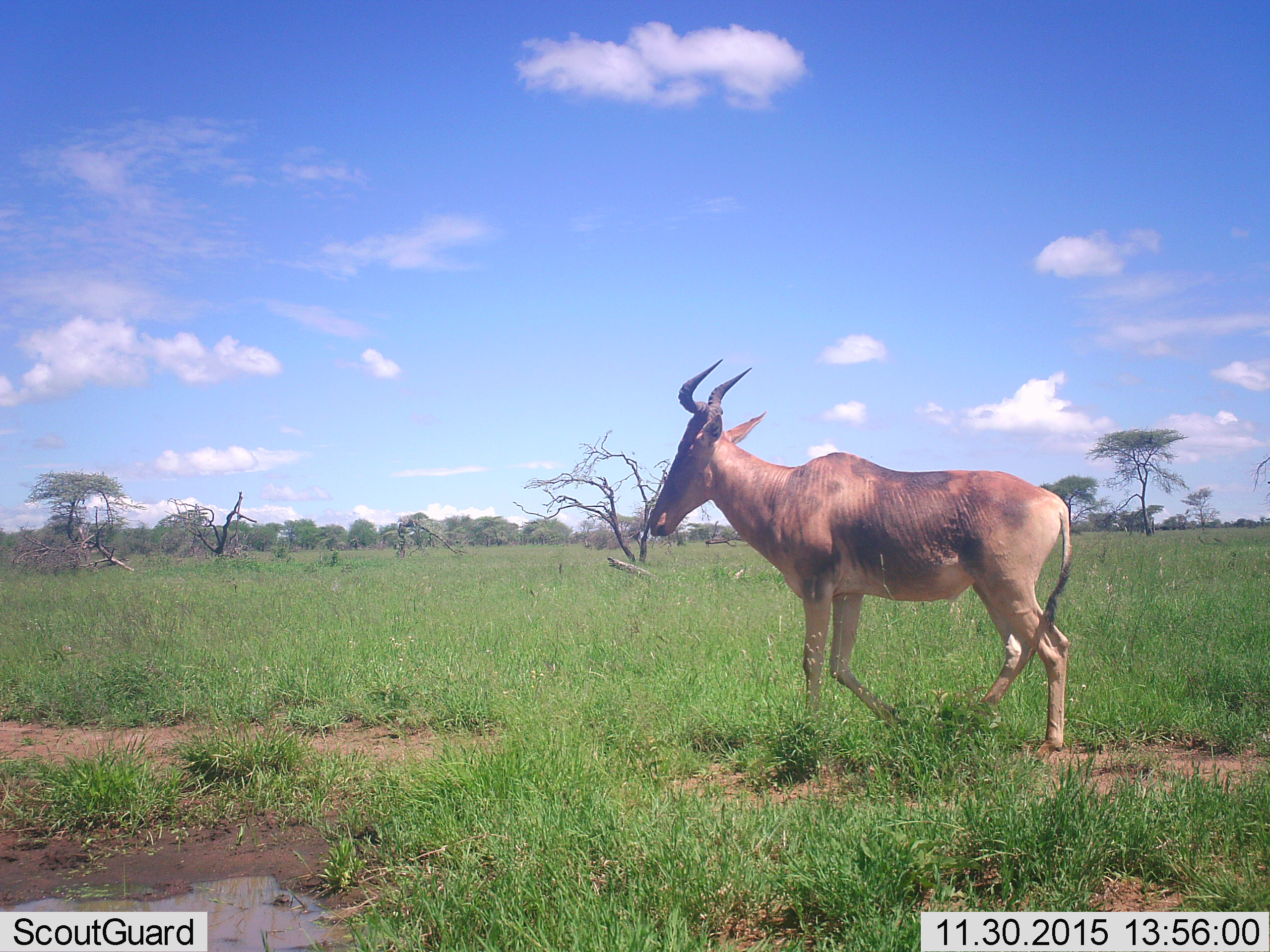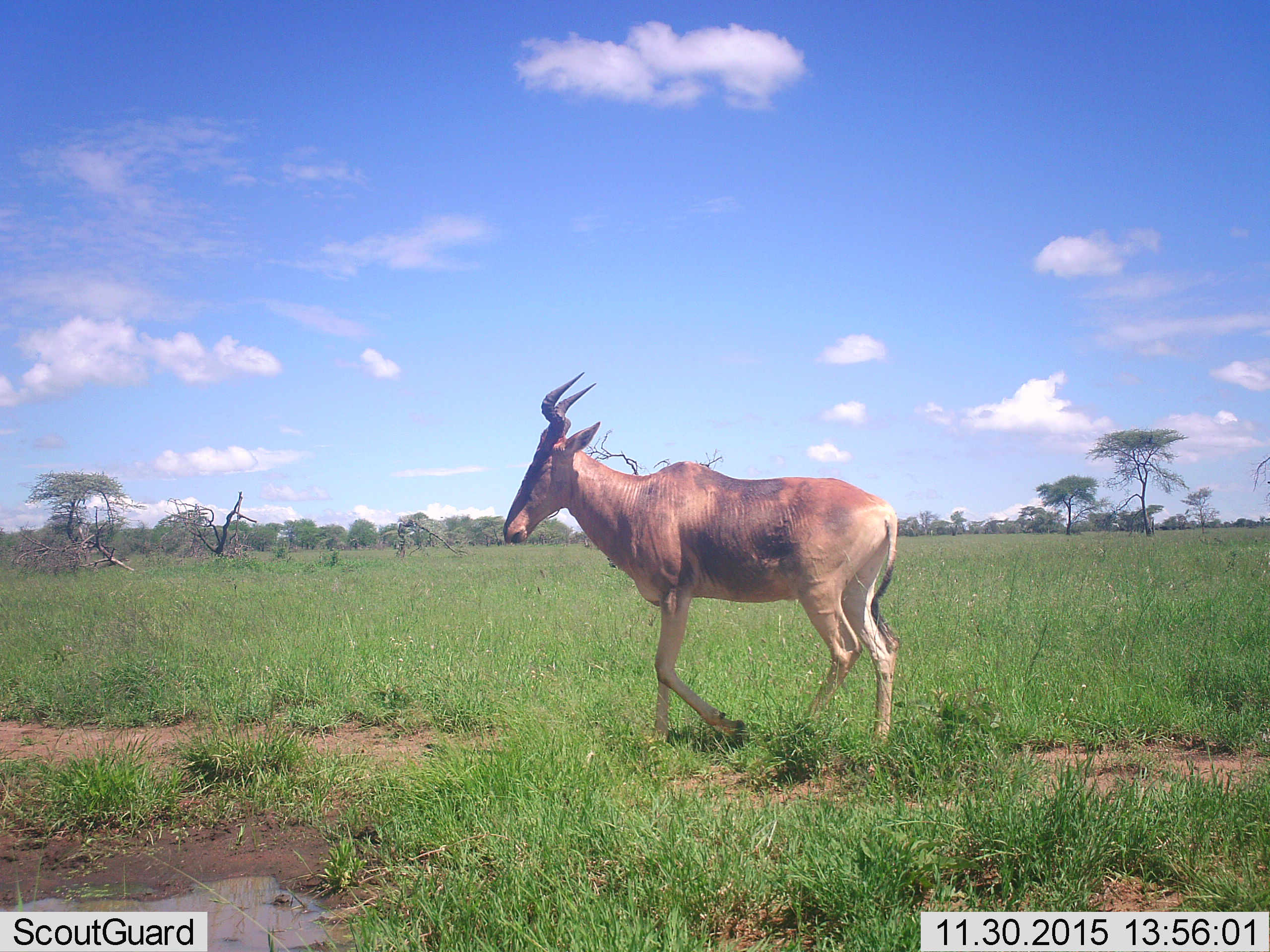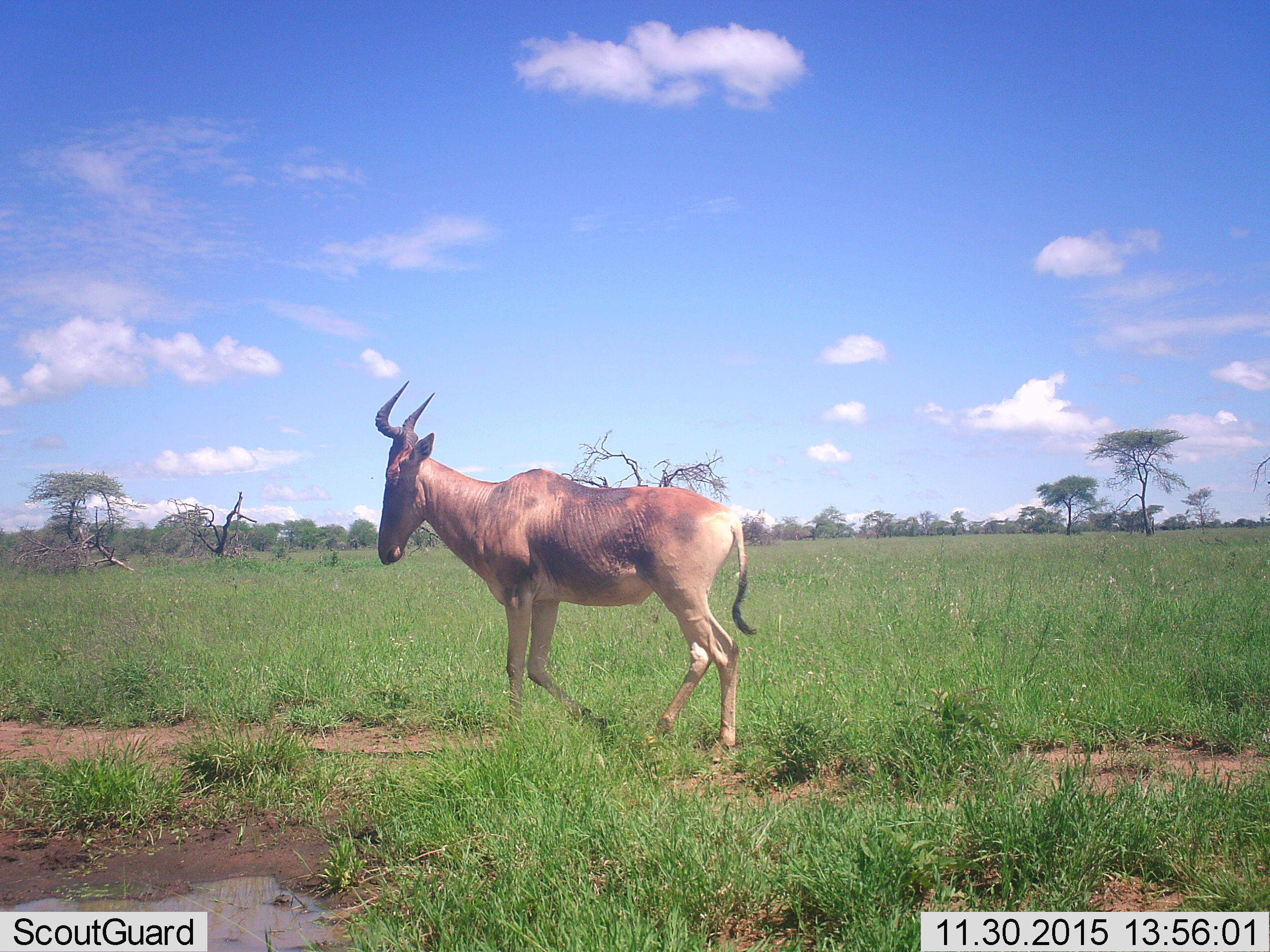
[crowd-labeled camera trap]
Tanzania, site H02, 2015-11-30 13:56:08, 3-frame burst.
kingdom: Animalia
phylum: Chordata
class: Mammalia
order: Artiodactyla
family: Bovidae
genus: Alcelaphus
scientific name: Alcelaphus buselaphus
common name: hartebeest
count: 1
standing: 0%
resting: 0%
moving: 100%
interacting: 0%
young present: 0%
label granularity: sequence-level